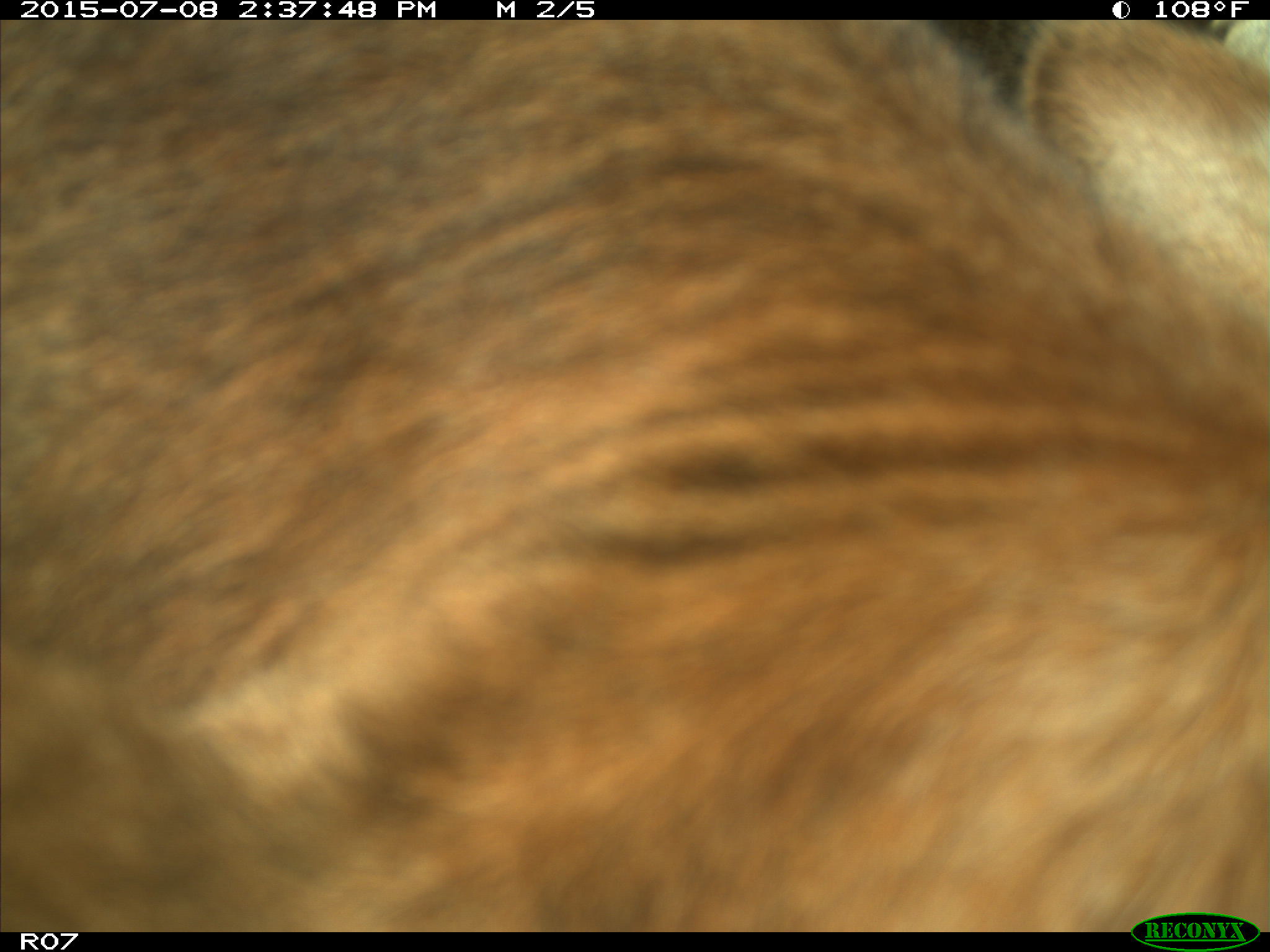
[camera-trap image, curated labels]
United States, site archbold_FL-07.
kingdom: Animalia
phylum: Chordata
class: Mammalia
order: Artiodactyla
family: Bovidae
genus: Bos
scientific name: Bos taurus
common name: domestic cow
Bos taurus (domestic cow).